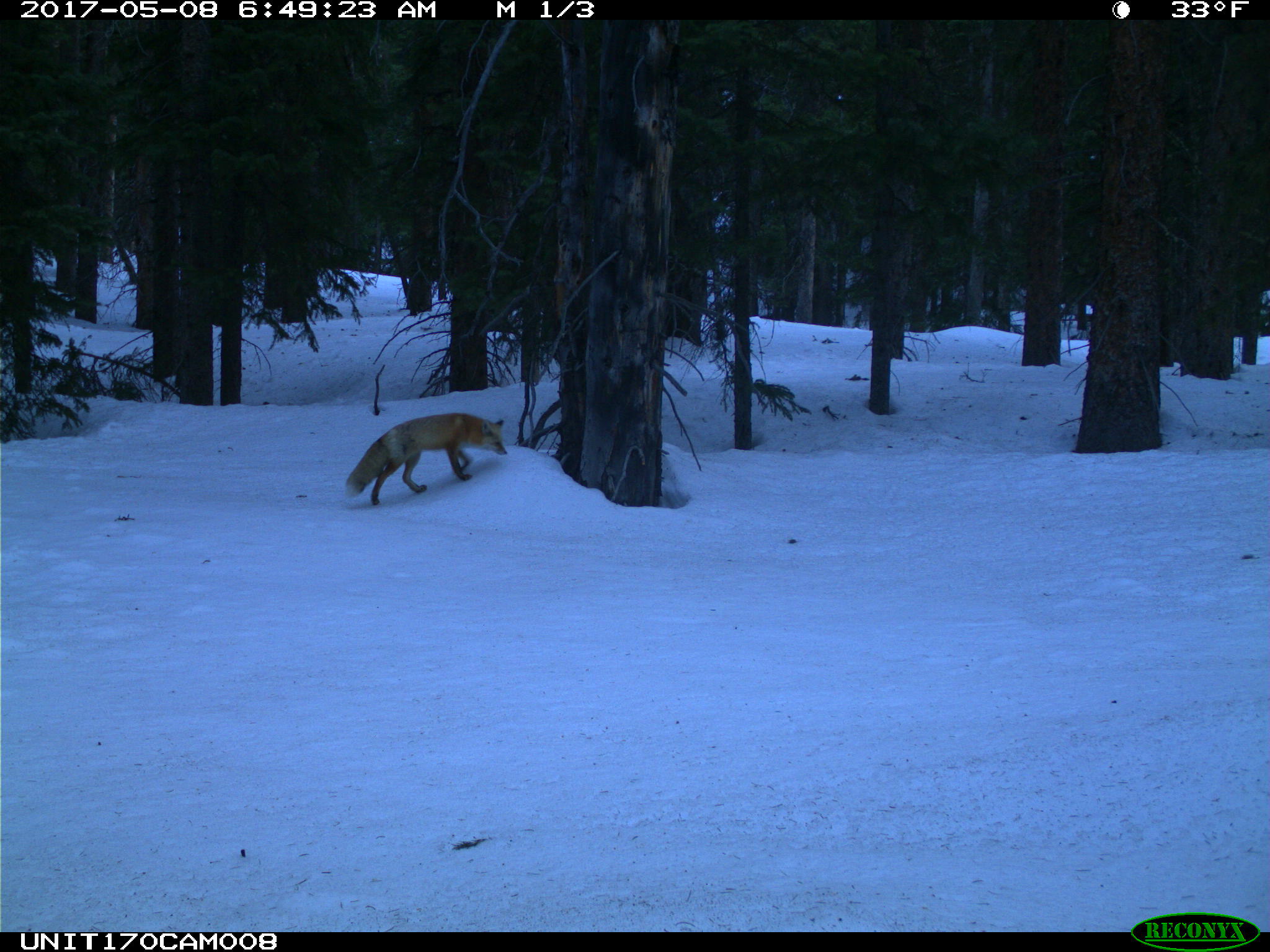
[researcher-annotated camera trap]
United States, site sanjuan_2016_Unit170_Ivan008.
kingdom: Animalia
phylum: Chordata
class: Mammalia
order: Carnivora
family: Canidae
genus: Vulpes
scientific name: Vulpes vulpes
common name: red fox